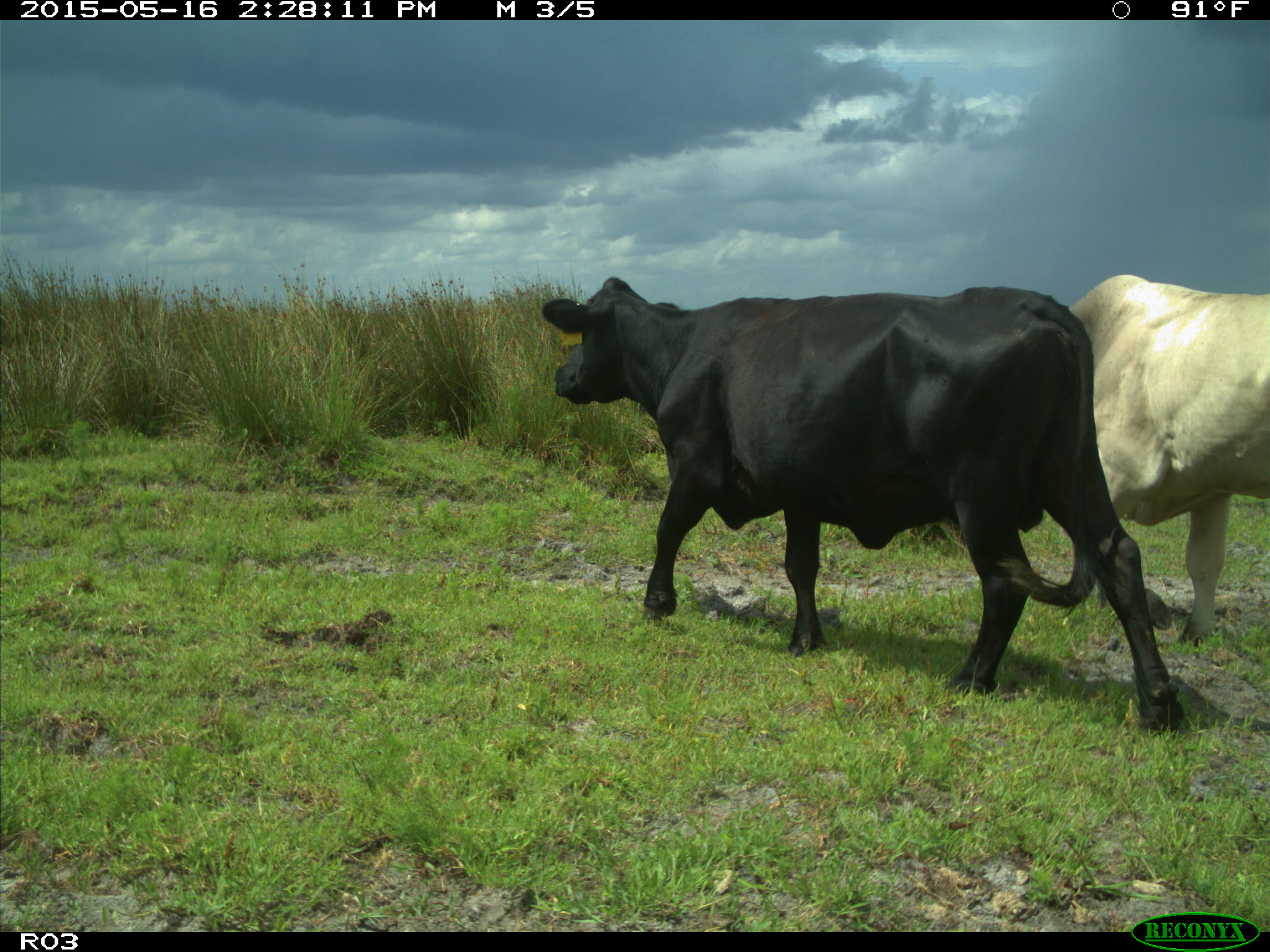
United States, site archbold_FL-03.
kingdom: Animalia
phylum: Chordata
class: Mammalia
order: Artiodactyla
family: Bovidae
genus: Bos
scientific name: Bos taurus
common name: domestic cow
Bos taurus (domestic cow).